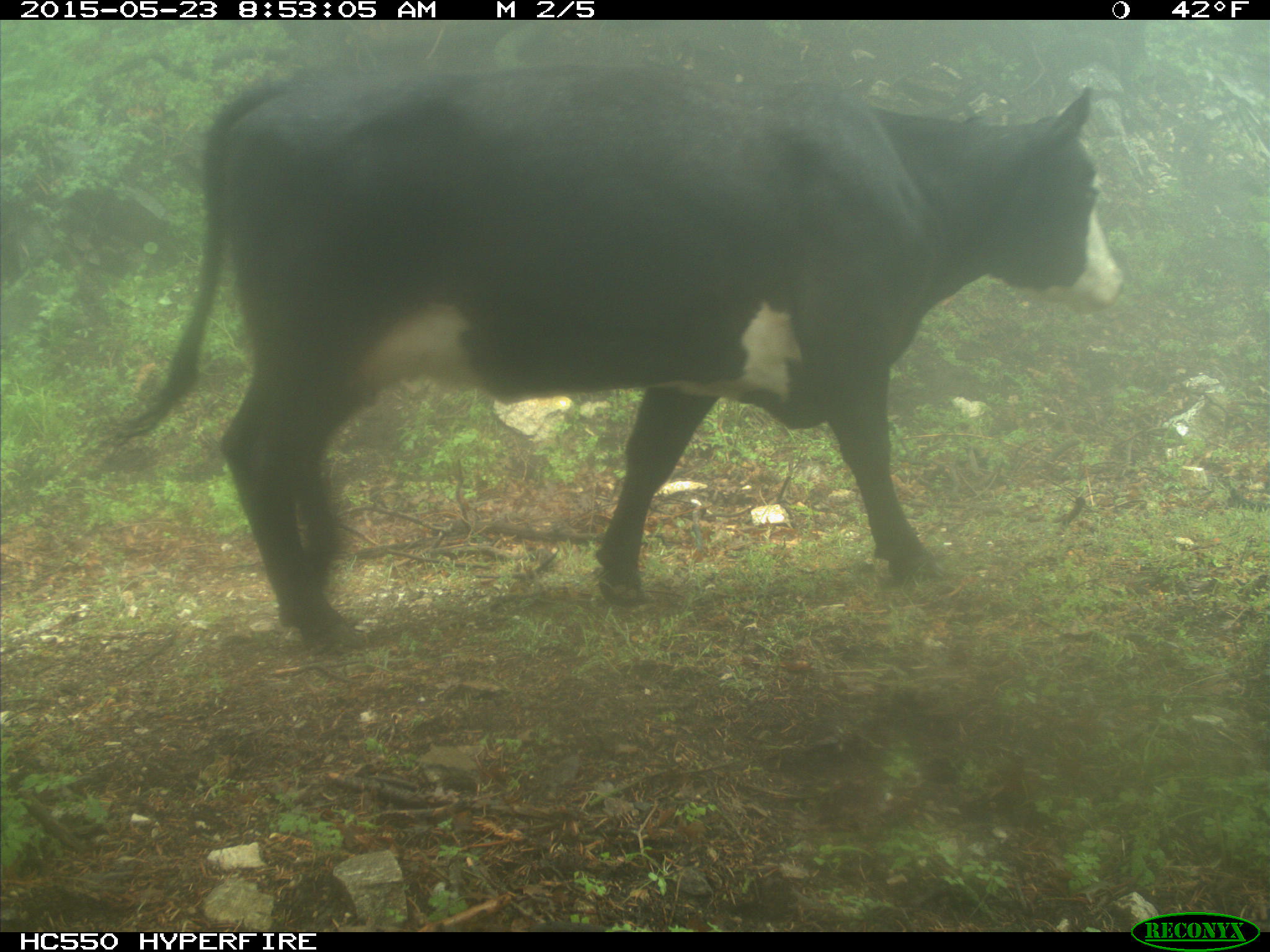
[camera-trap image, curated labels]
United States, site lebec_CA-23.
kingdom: Animalia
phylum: Chordata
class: Mammalia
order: Artiodactyla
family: Bovidae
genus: Bos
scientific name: Bos taurus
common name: domestic cow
Bos taurus (domestic cow).